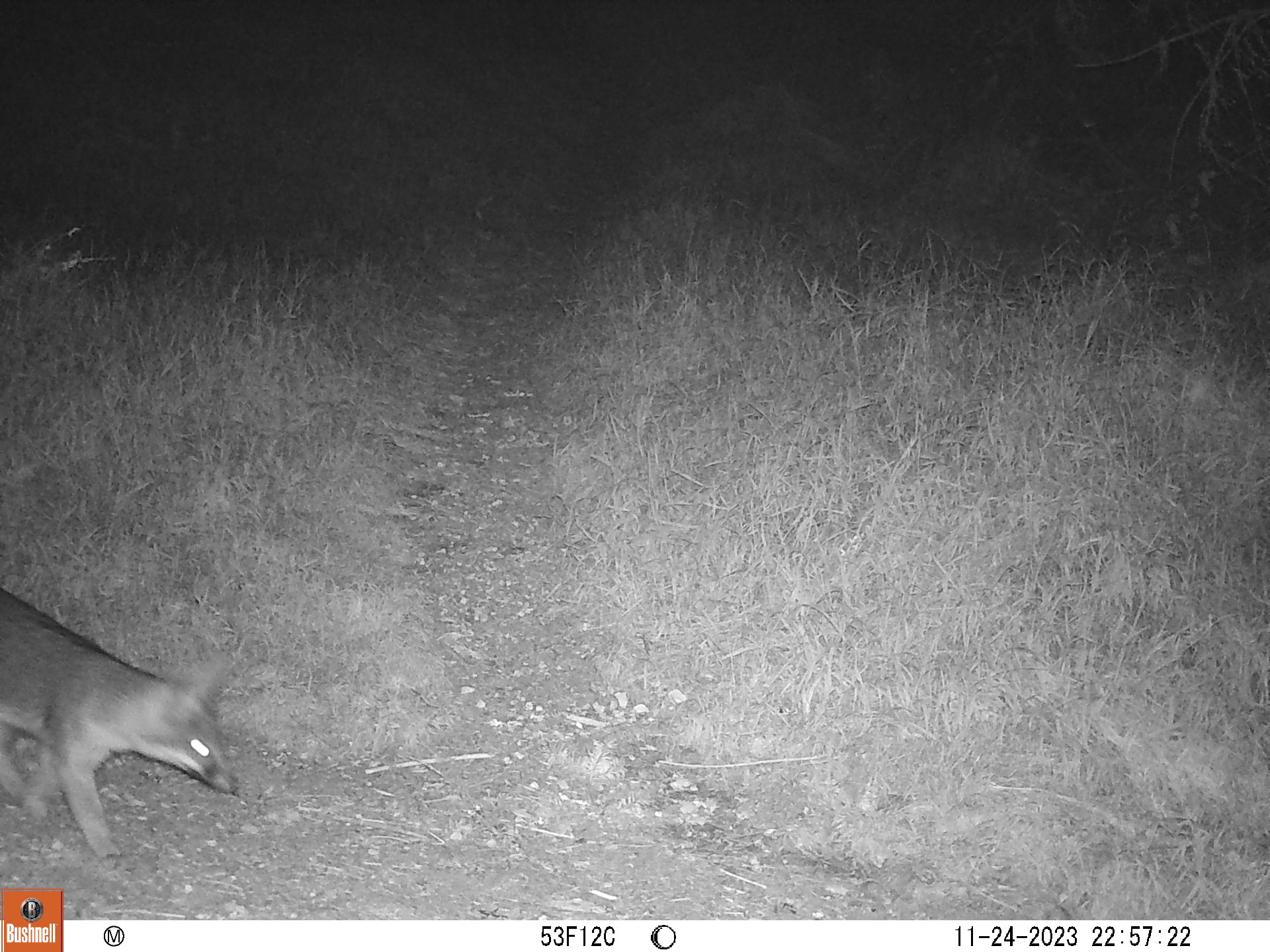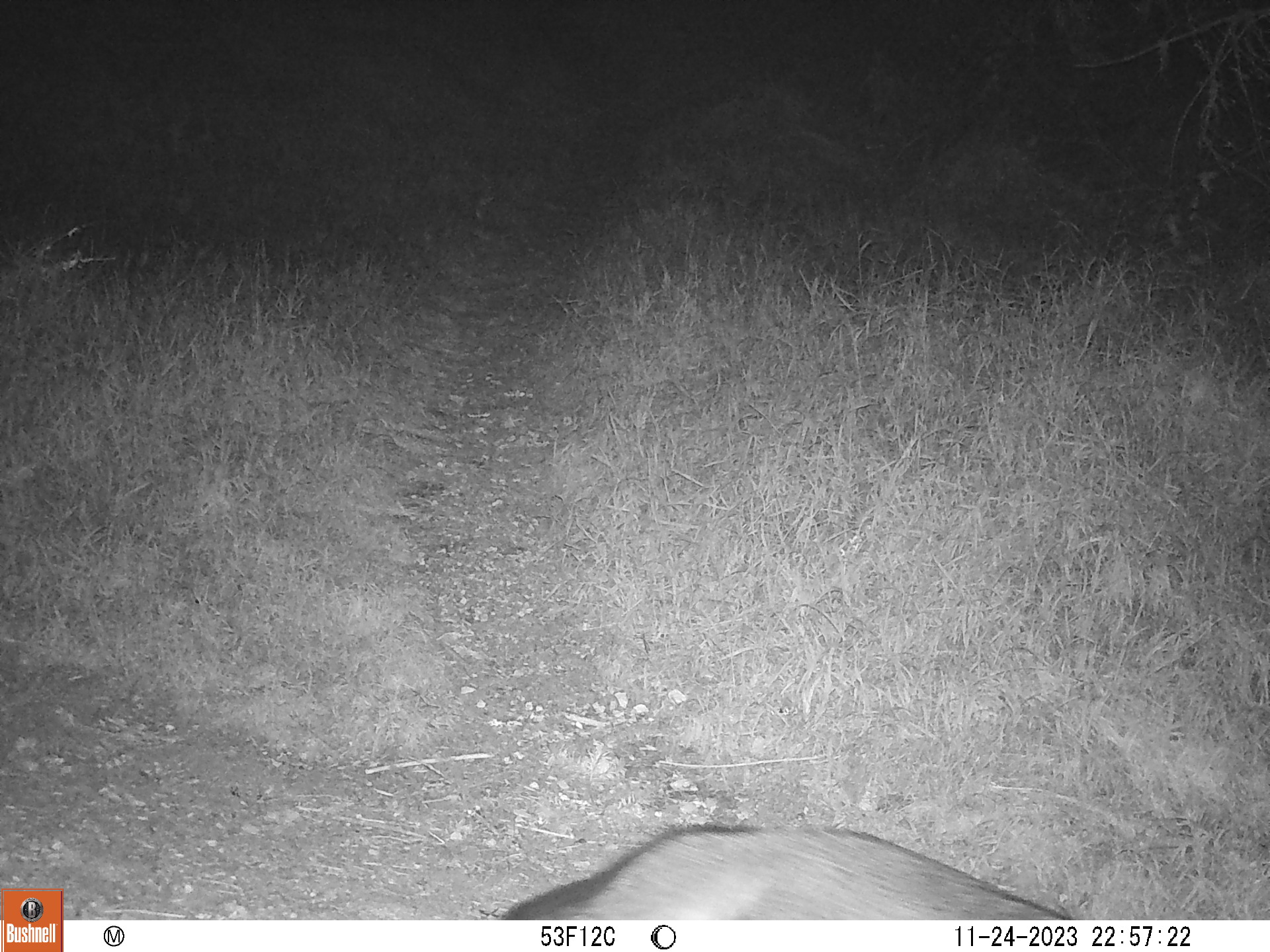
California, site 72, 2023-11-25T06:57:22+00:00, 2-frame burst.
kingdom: Animalia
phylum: Chordata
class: Mammalia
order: Carnivora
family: Canidae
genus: Urocyon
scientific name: Urocyon cinereoargenteus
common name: gray fox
Gray fox (Urocyon cinereoargenteus).